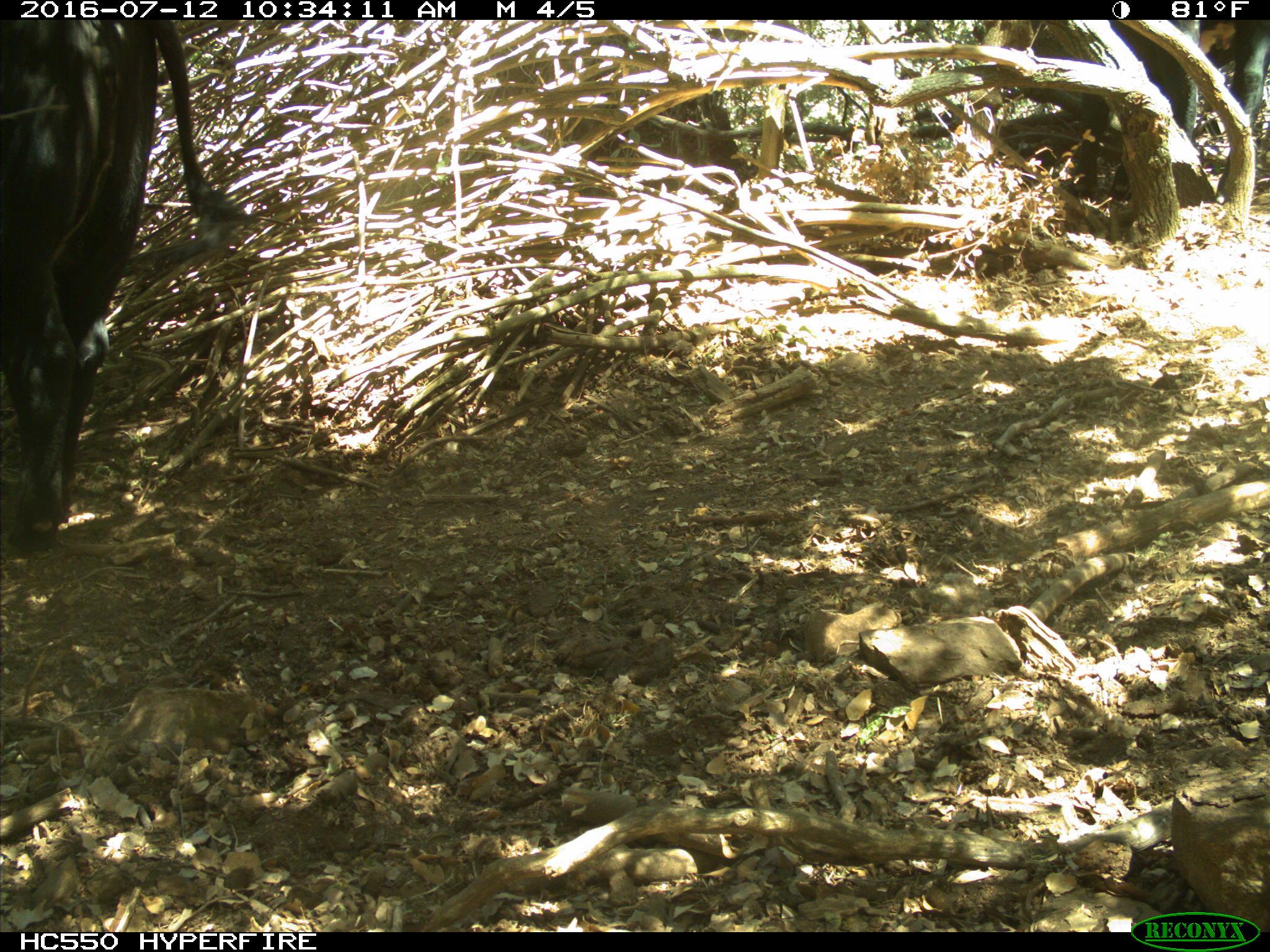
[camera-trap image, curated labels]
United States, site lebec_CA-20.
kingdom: Animalia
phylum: Chordata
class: Mammalia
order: Artiodactyla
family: Bovidae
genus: Bos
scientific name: Bos taurus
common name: domestic cow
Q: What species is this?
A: Bos taurus (domestic cow).